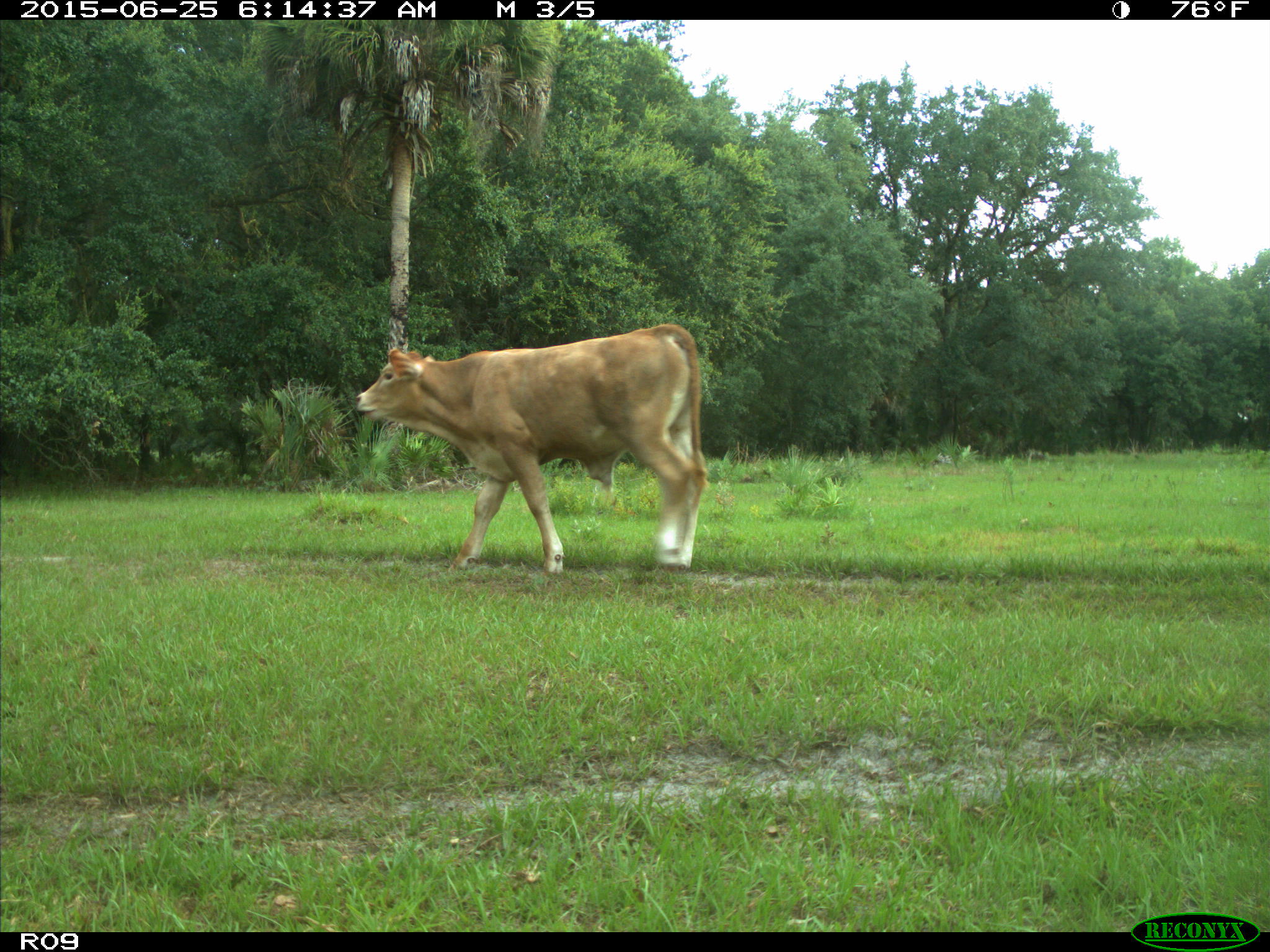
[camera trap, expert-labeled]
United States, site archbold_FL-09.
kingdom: Animalia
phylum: Chordata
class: Mammalia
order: Artiodactyla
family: Bovidae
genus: Bos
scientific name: Bos taurus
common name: domestic cow